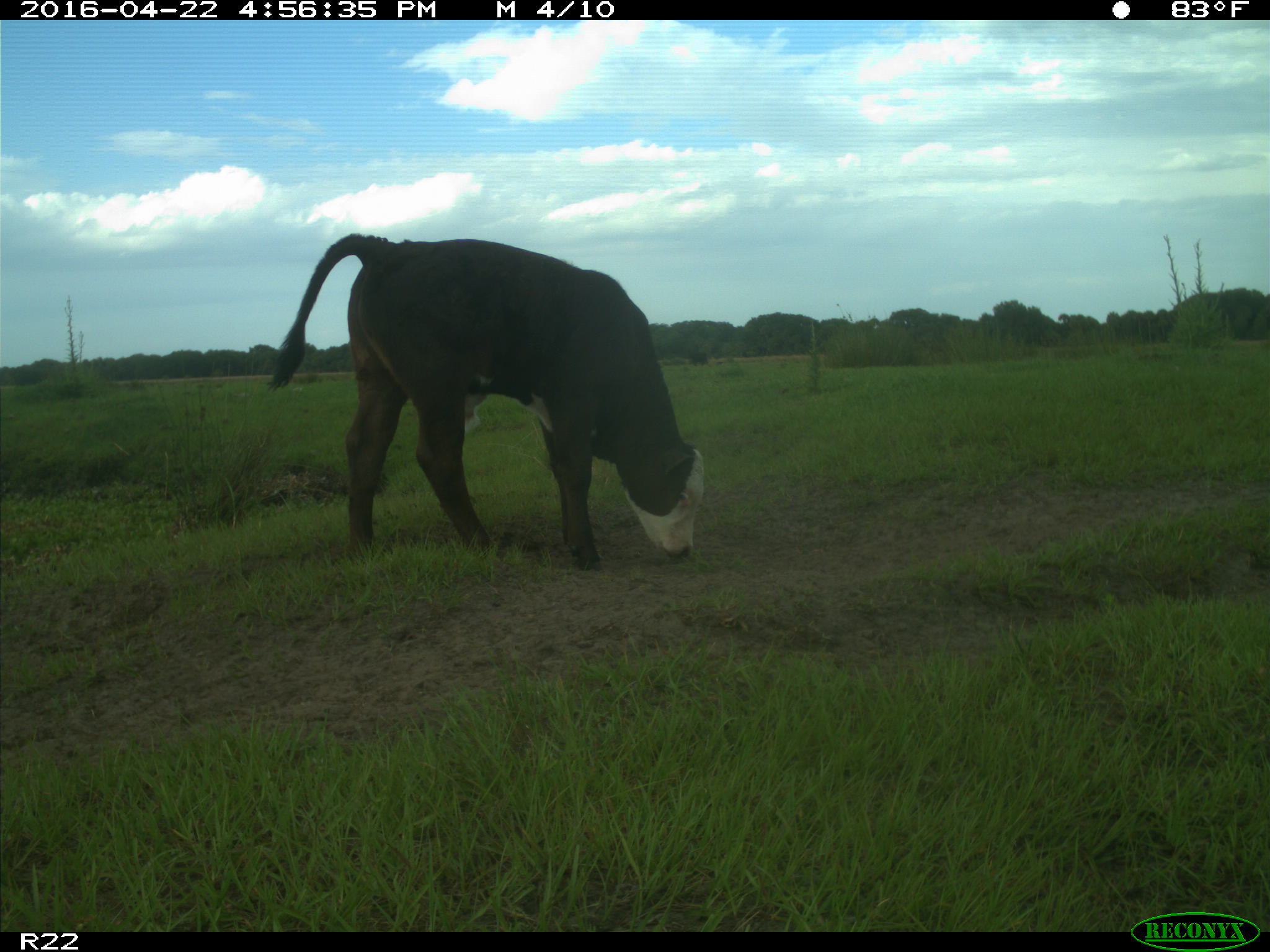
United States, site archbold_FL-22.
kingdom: Animalia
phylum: Chordata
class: Mammalia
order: Artiodactyla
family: Bovidae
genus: Bos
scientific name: Bos taurus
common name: domestic cow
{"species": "Bos taurus (domestic cow)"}